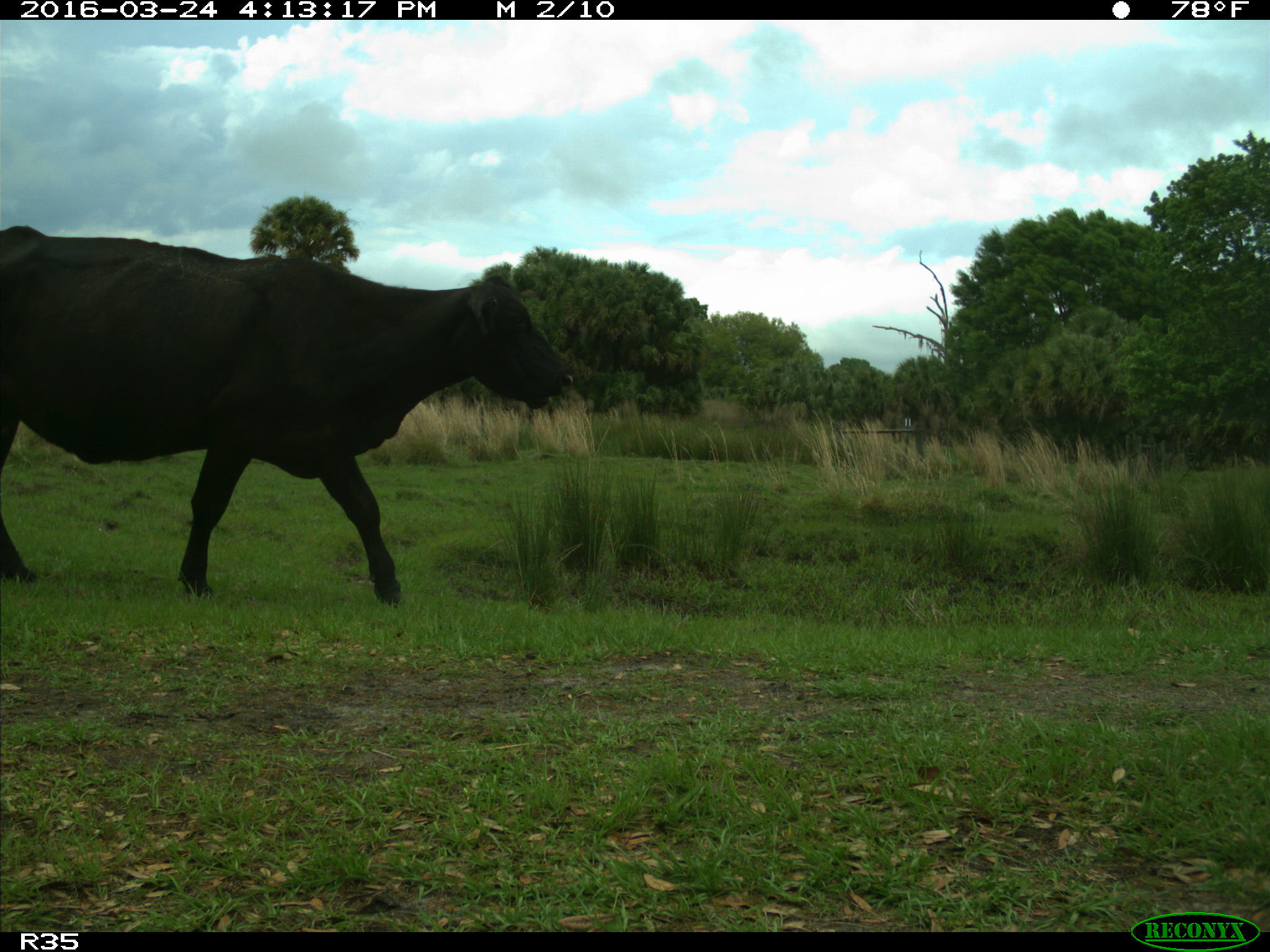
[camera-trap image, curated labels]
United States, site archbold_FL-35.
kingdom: Animalia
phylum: Chordata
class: Mammalia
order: Artiodactyla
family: Bovidae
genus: Bos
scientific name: Bos taurus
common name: domestic cow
Bos taurus (domestic cow).